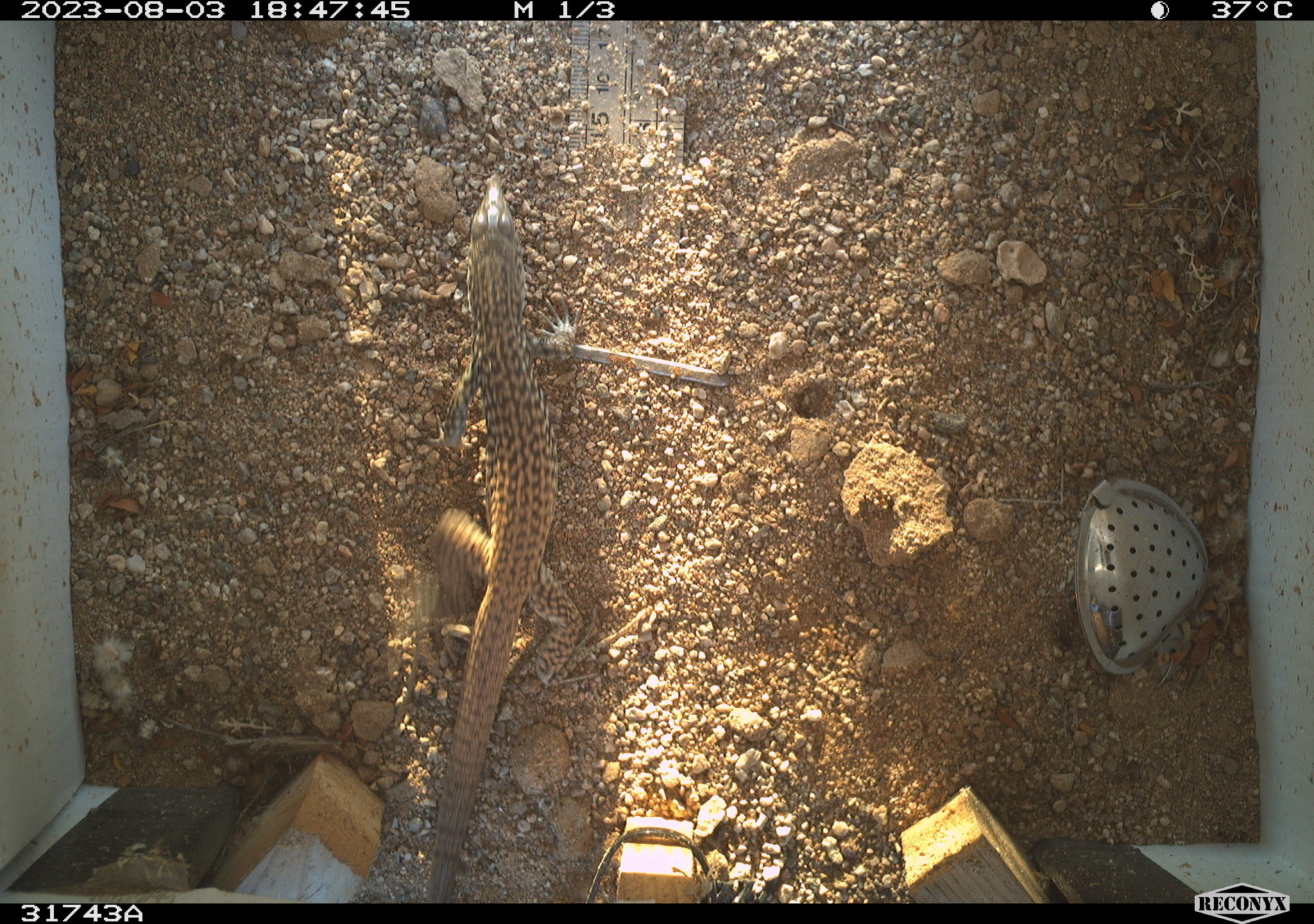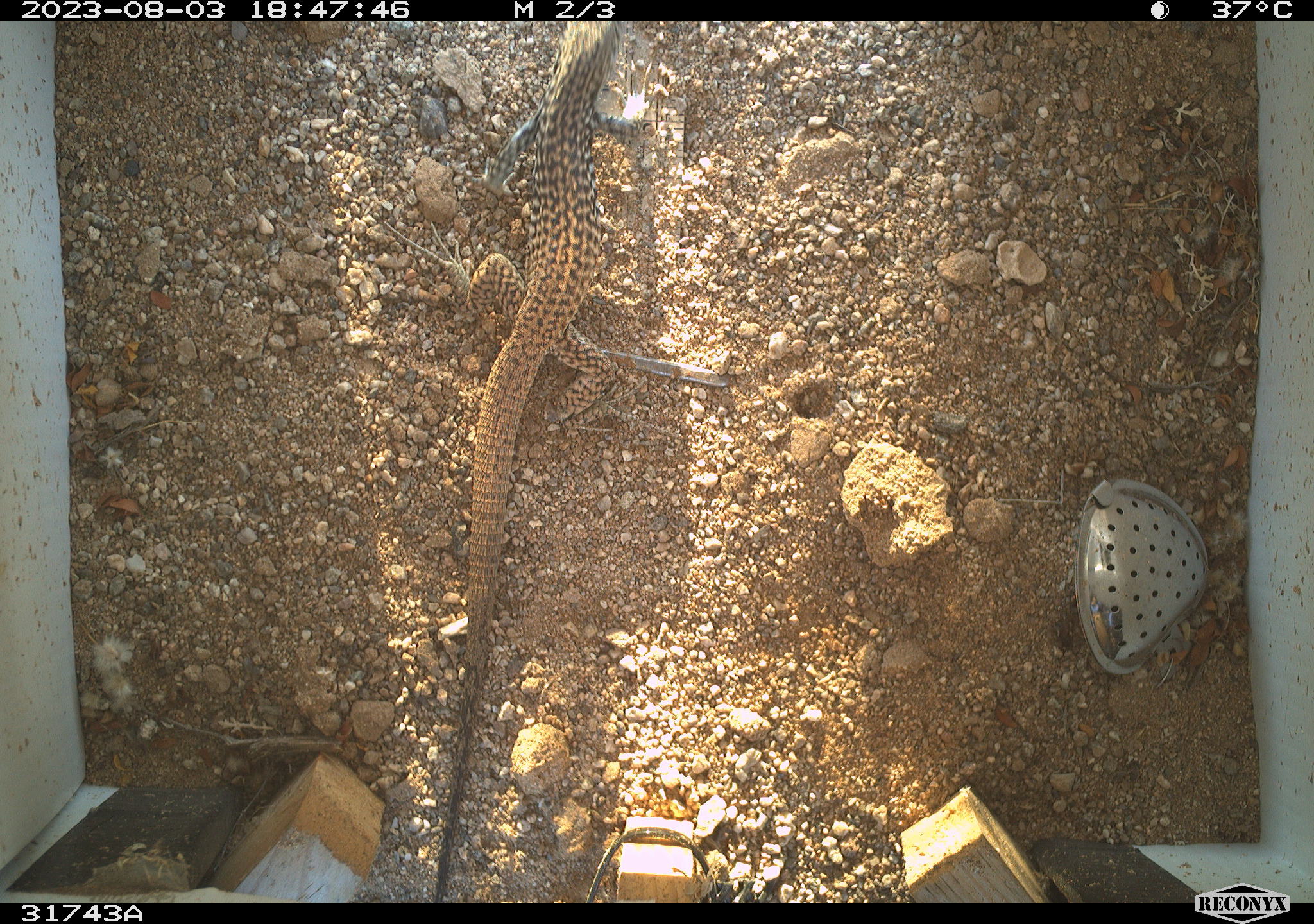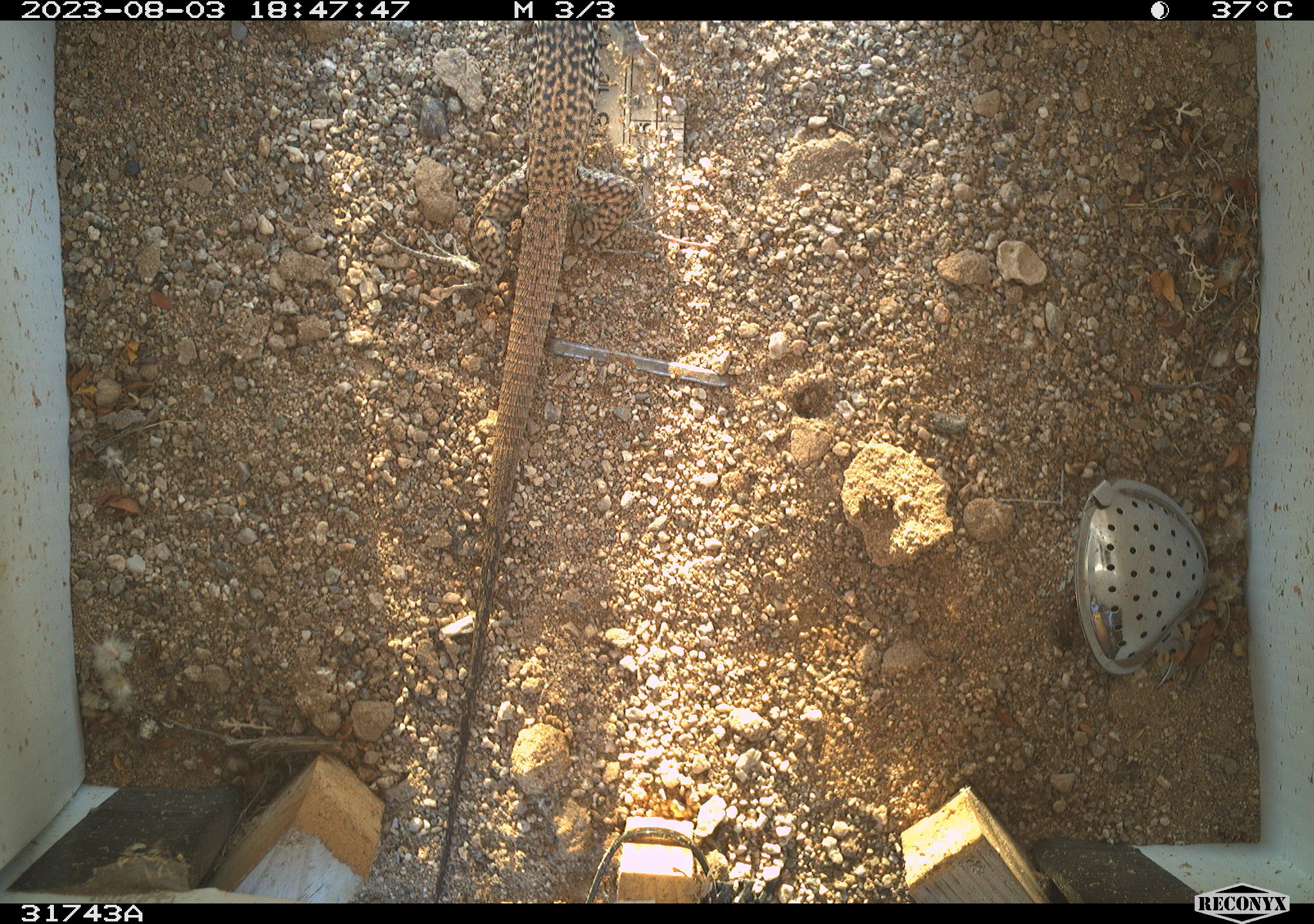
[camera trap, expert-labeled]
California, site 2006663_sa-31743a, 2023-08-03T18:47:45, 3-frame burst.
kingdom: Animalia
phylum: Chordata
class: Reptilia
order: Squamata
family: Teiidae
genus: Aspidoscelis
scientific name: Aspidoscelis tigris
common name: western whiptail